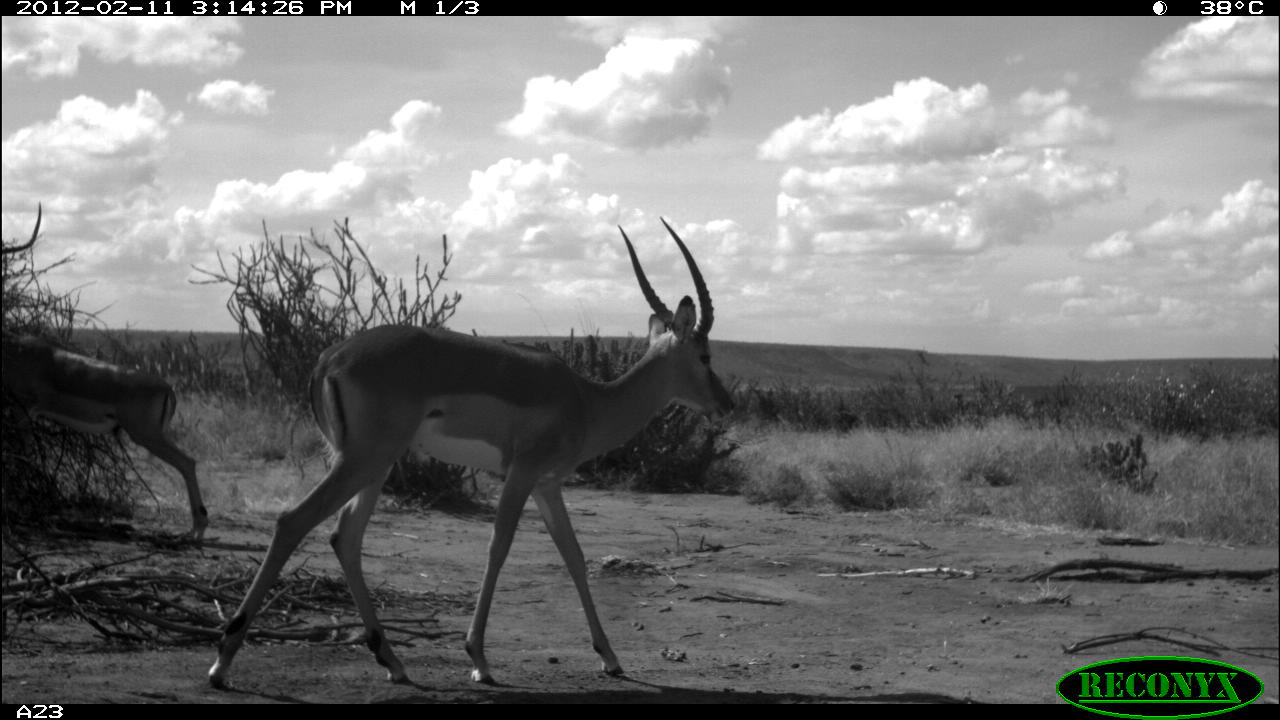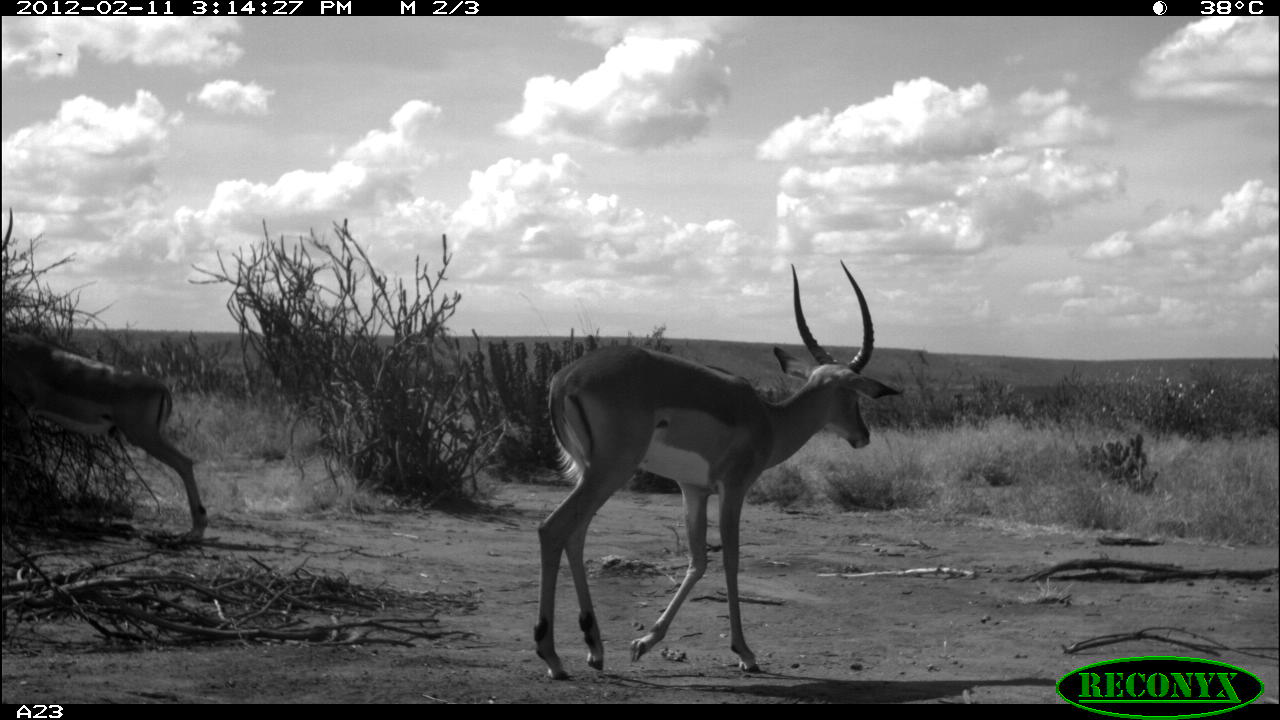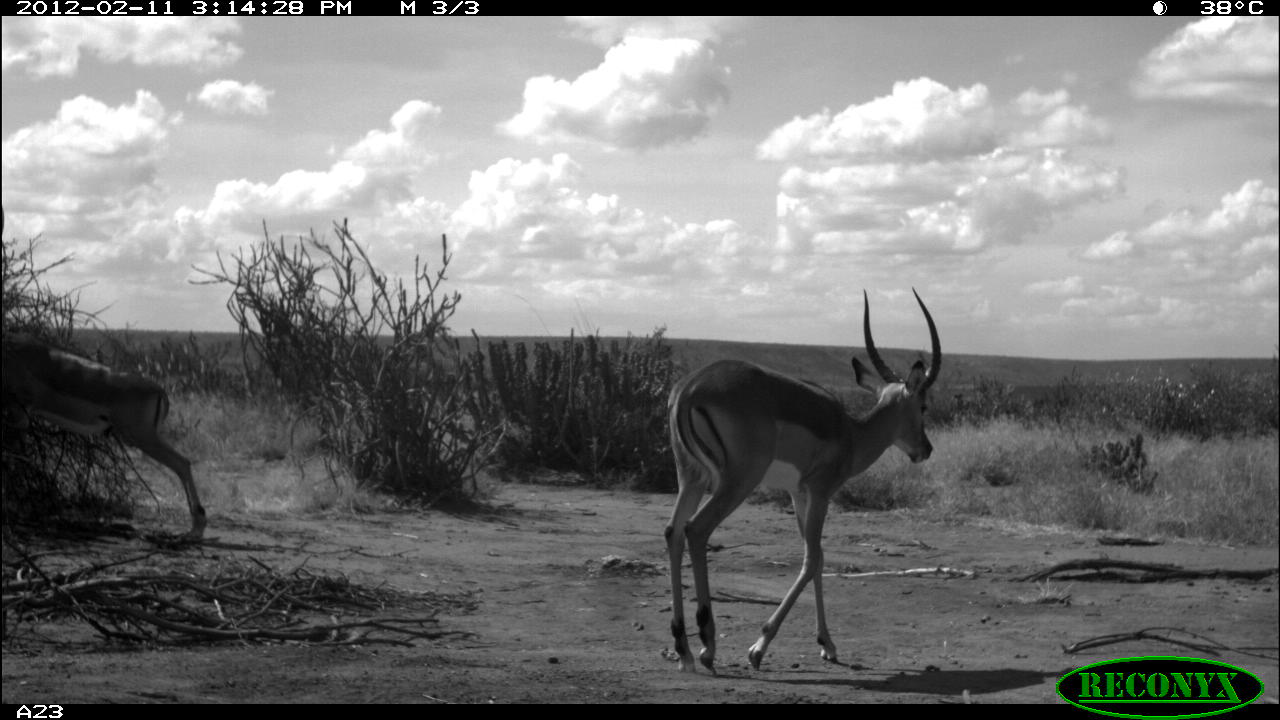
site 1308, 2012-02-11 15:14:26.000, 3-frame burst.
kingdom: Animalia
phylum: Chordata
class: Mammalia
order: Artiodactyla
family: Bovidae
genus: Aepyceros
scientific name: Aepyceros melampus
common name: impala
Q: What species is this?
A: Aepyceros melampus (impala).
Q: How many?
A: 2.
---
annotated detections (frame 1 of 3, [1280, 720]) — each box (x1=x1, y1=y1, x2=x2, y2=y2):
aepyceros melampus: (x1=206, y1=212, x2=733, y2=691); (x1=0, y1=324, x2=211, y2=541)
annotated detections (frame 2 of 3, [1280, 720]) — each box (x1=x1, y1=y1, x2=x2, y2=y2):
aepyceros melampus: (x1=534, y1=255, x2=902, y2=681); (x1=0, y1=325, x2=207, y2=548)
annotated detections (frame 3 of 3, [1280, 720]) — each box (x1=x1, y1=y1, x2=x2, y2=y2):
aepyceros melampus: (x1=661, y1=287, x2=942, y2=674); (x1=0, y1=330, x2=209, y2=548)